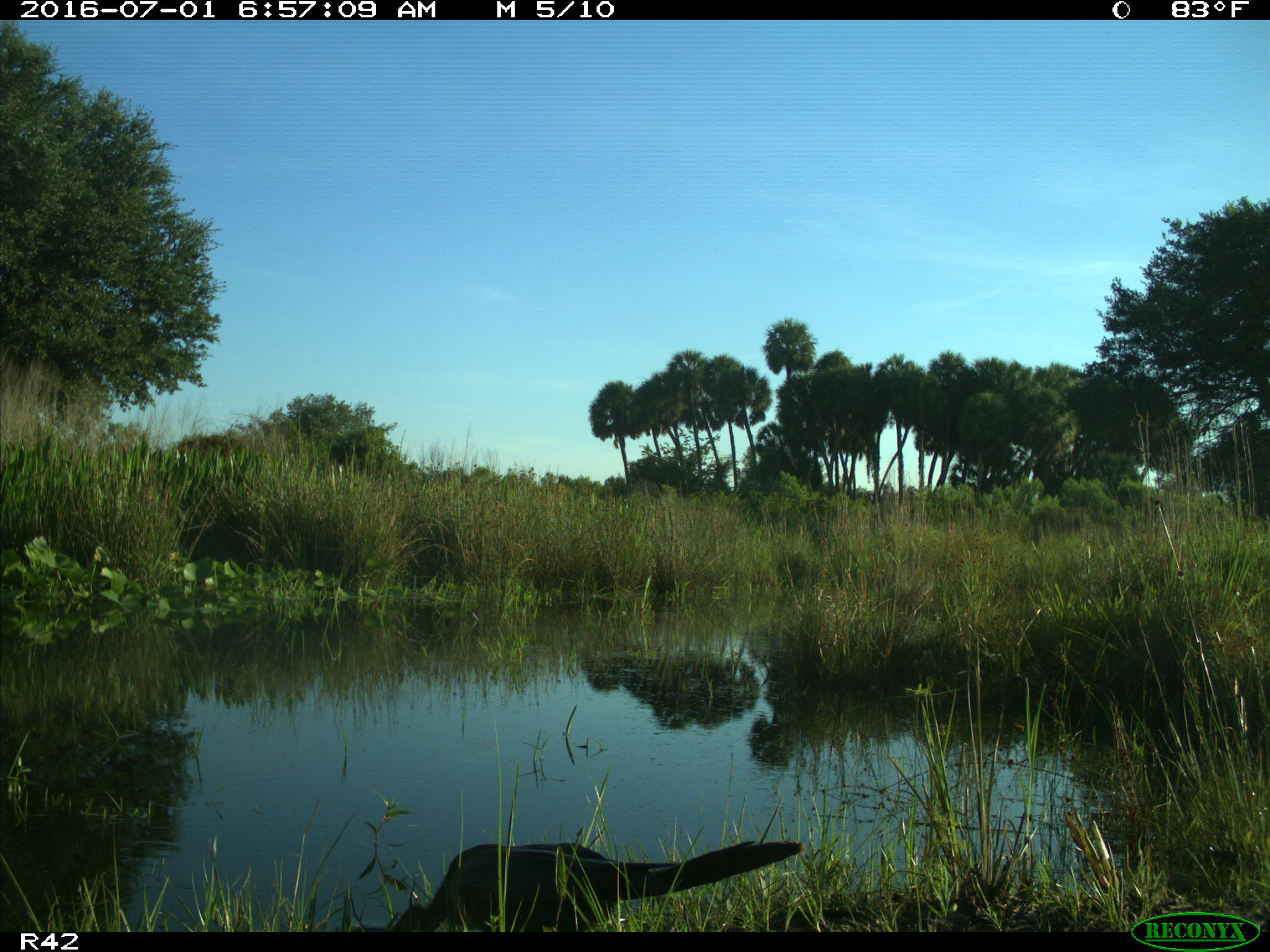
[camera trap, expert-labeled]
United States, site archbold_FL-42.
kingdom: Animalia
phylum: Chordata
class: Aves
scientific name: Aves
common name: birds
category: unidentified bird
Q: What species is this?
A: Unidentified bird (birds) (Aves).